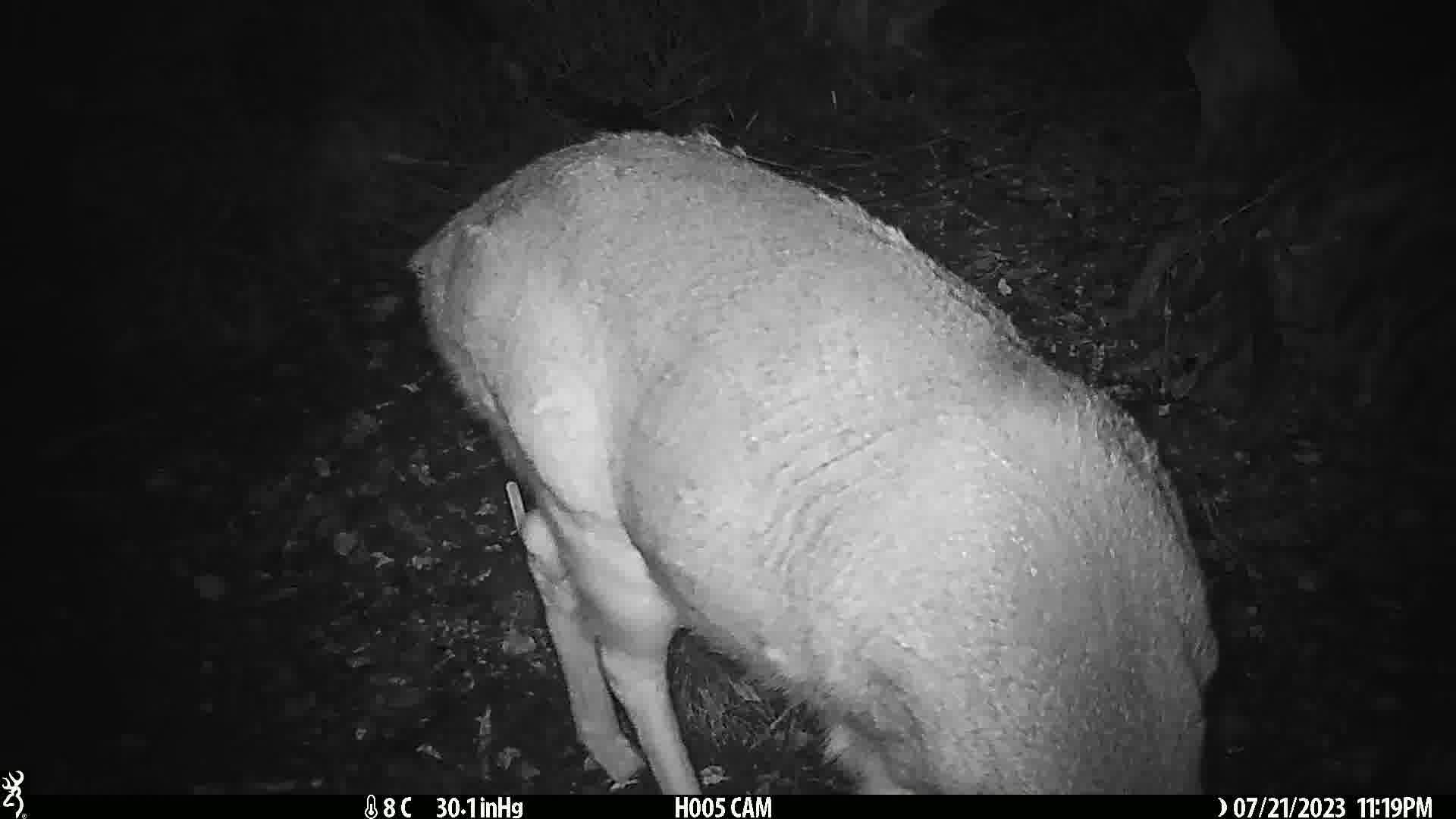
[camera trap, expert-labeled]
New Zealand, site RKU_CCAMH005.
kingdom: Animalia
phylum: Chordata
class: Mammalia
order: Artiodactyla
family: Cervidae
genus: Odocoileus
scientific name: Odocoileus virginianus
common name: white-tailed deer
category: white tailed deer